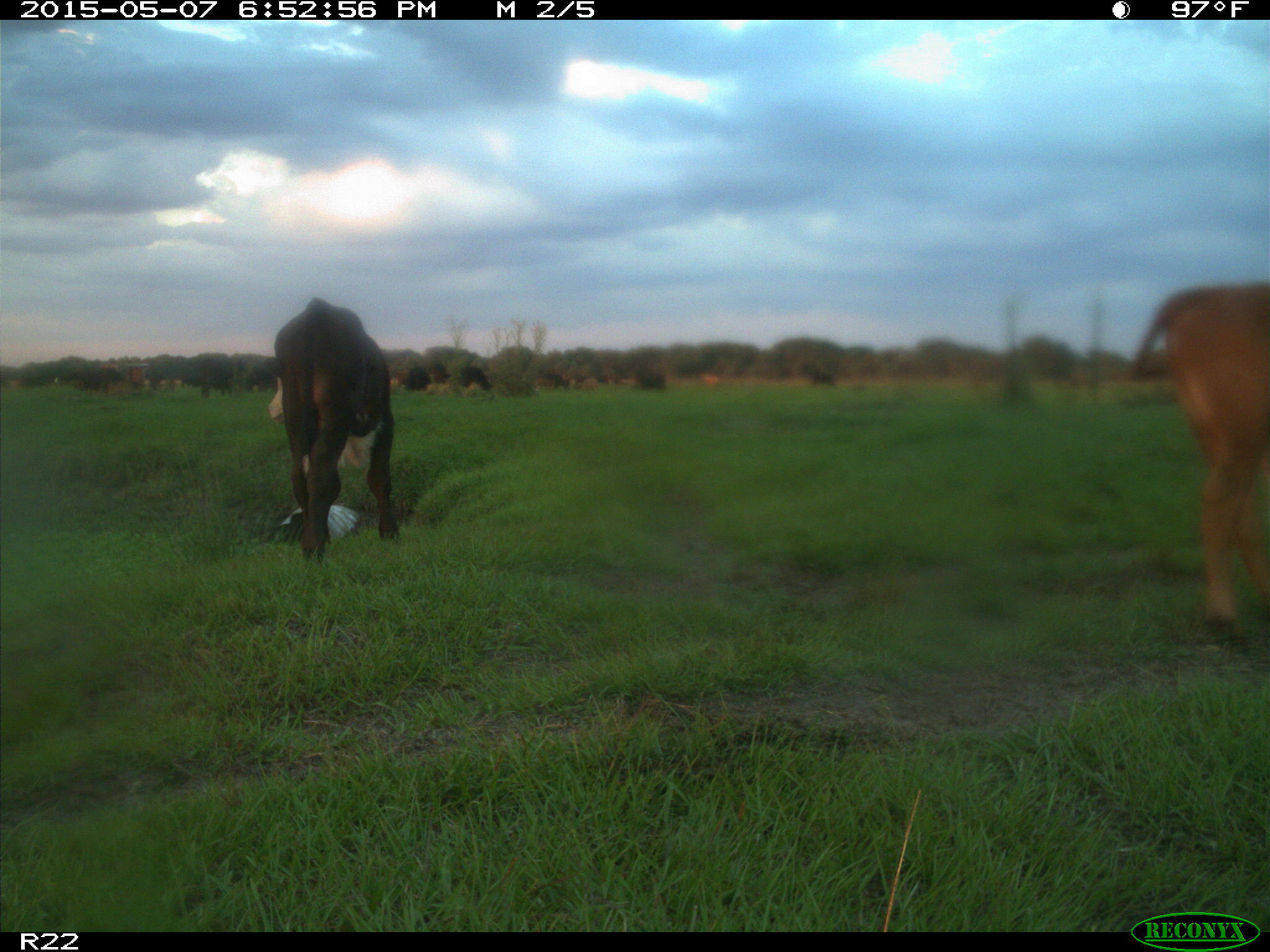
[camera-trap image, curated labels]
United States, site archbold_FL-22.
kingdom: Animalia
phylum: Chordata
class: Mammalia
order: Artiodactyla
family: Bovidae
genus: Bos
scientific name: Bos taurus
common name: domestic cow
Bos taurus (domestic cow).